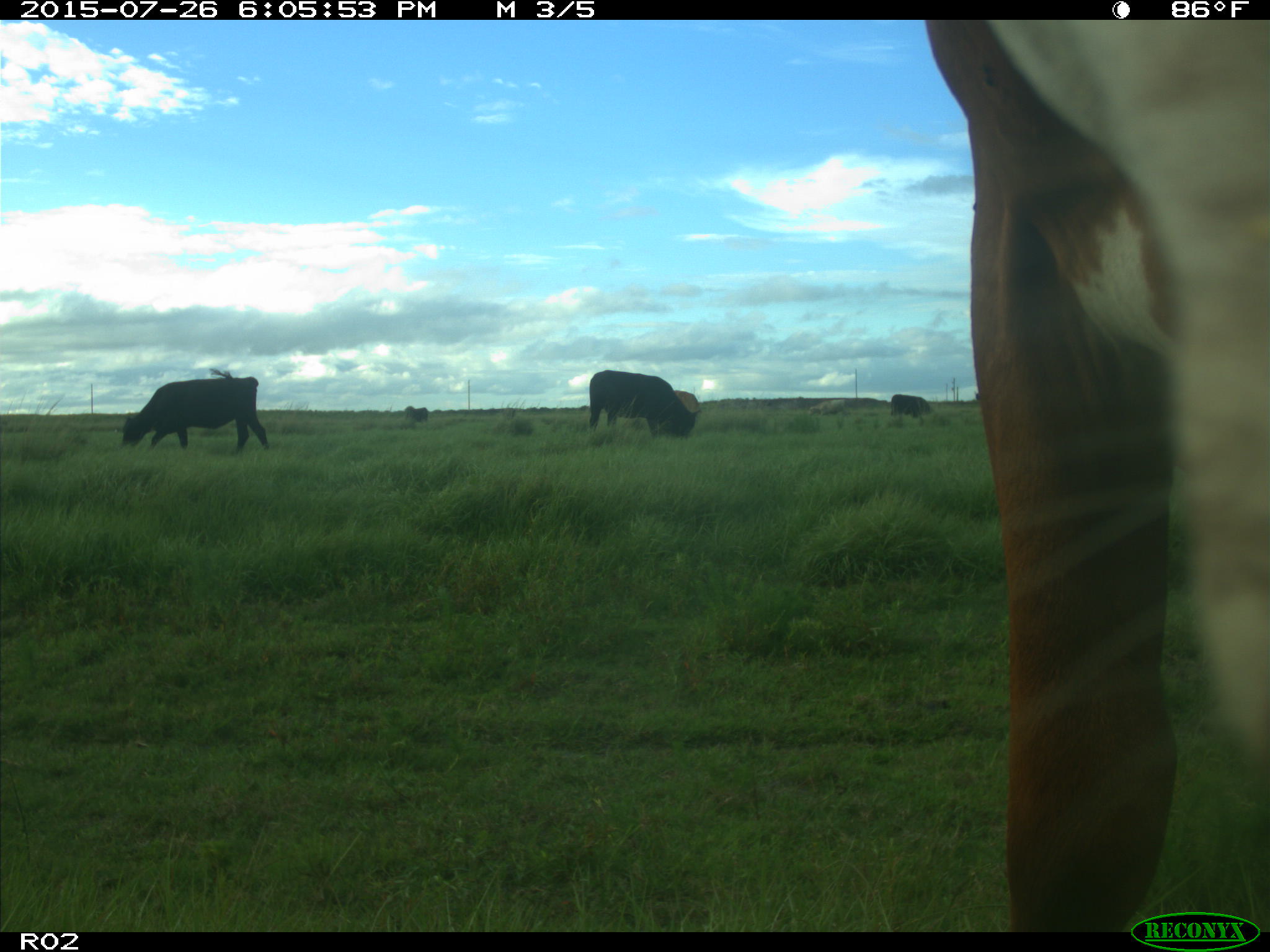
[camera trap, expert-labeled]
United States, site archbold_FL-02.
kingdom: Animalia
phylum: Chordata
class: Mammalia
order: Artiodactyla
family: Bovidae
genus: Bos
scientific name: Bos taurus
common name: domestic cow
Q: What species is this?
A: Bos taurus (domestic cow).